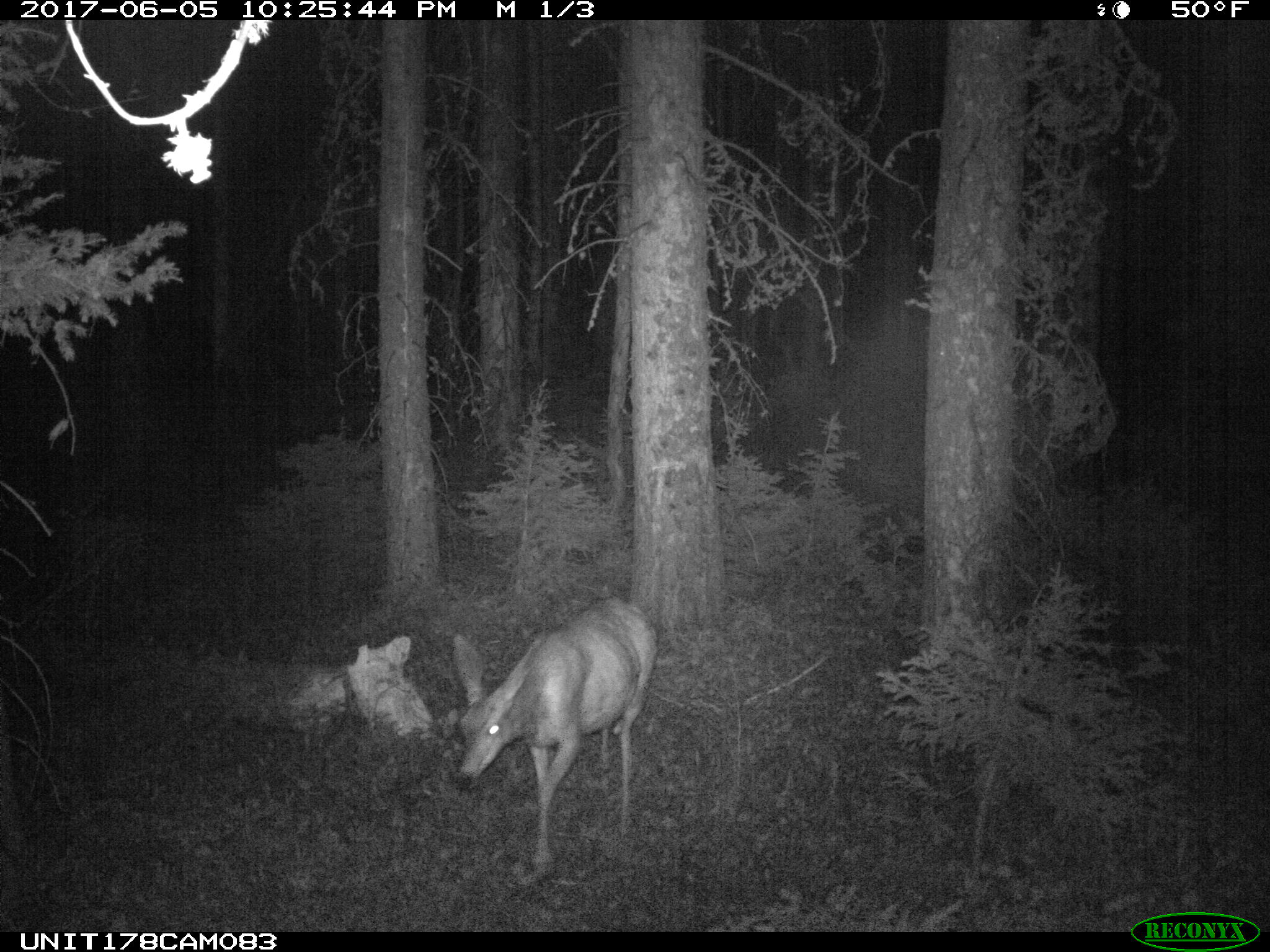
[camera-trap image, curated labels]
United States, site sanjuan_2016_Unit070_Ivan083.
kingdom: Animalia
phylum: Chordata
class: Mammalia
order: Artiodactyla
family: Cervidae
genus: Odocoileus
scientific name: Odocoileus hemionus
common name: mule deer